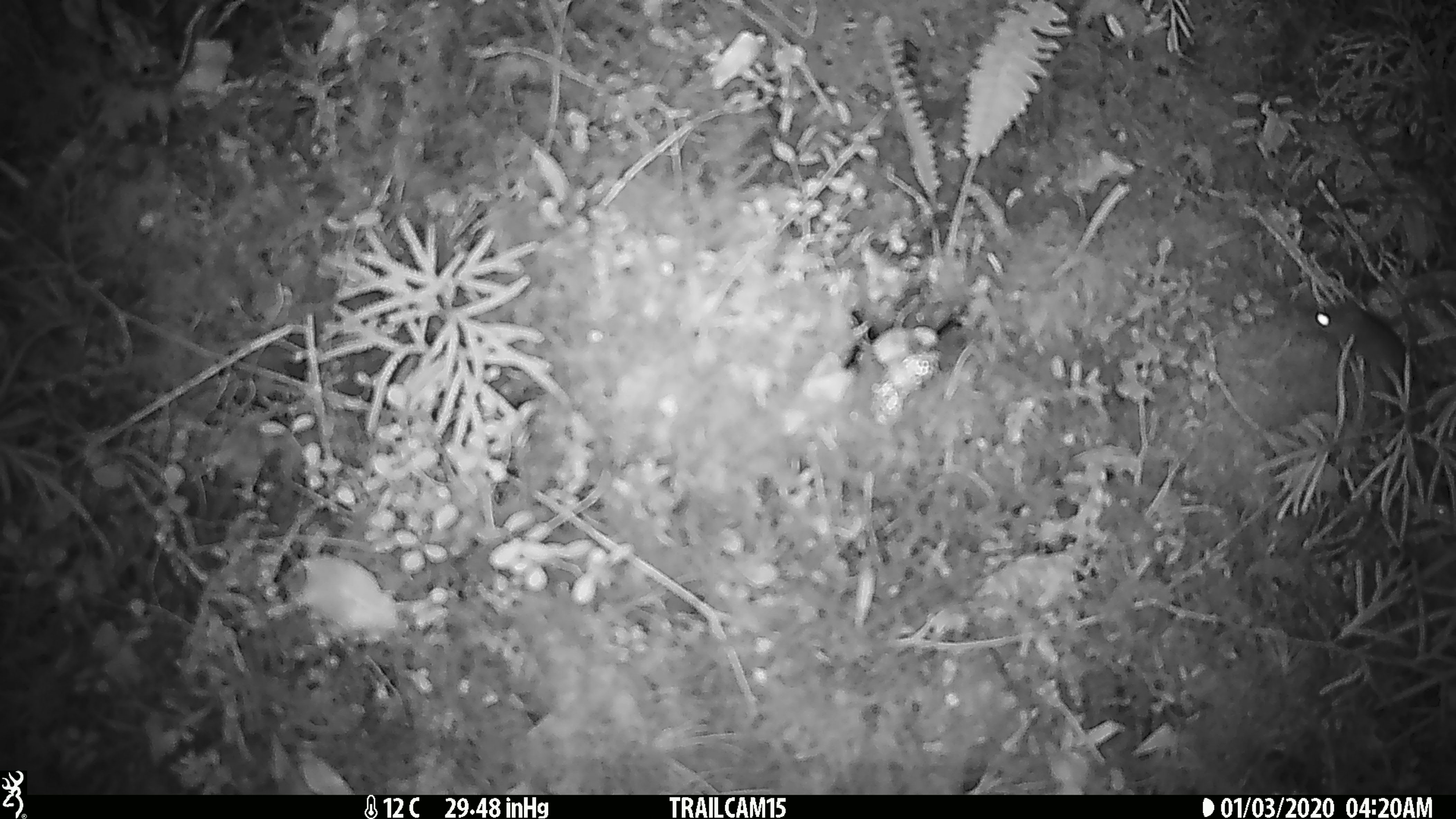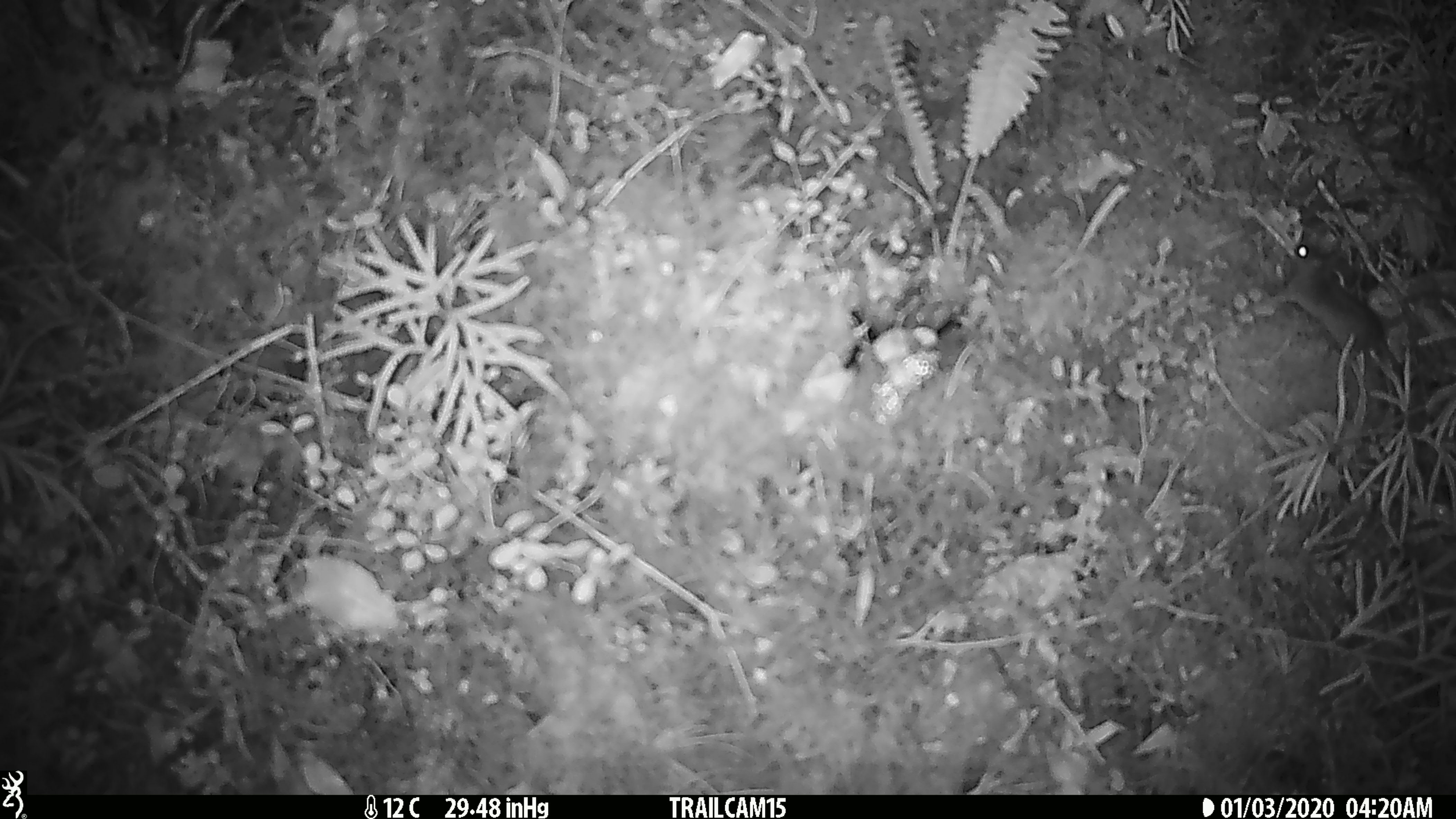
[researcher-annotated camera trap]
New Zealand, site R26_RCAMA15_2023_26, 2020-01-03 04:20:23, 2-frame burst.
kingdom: Animalia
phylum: Chordata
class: Mammalia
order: Rodentia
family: Muridae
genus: Mus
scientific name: Mus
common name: mouse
Mouse (Mus).